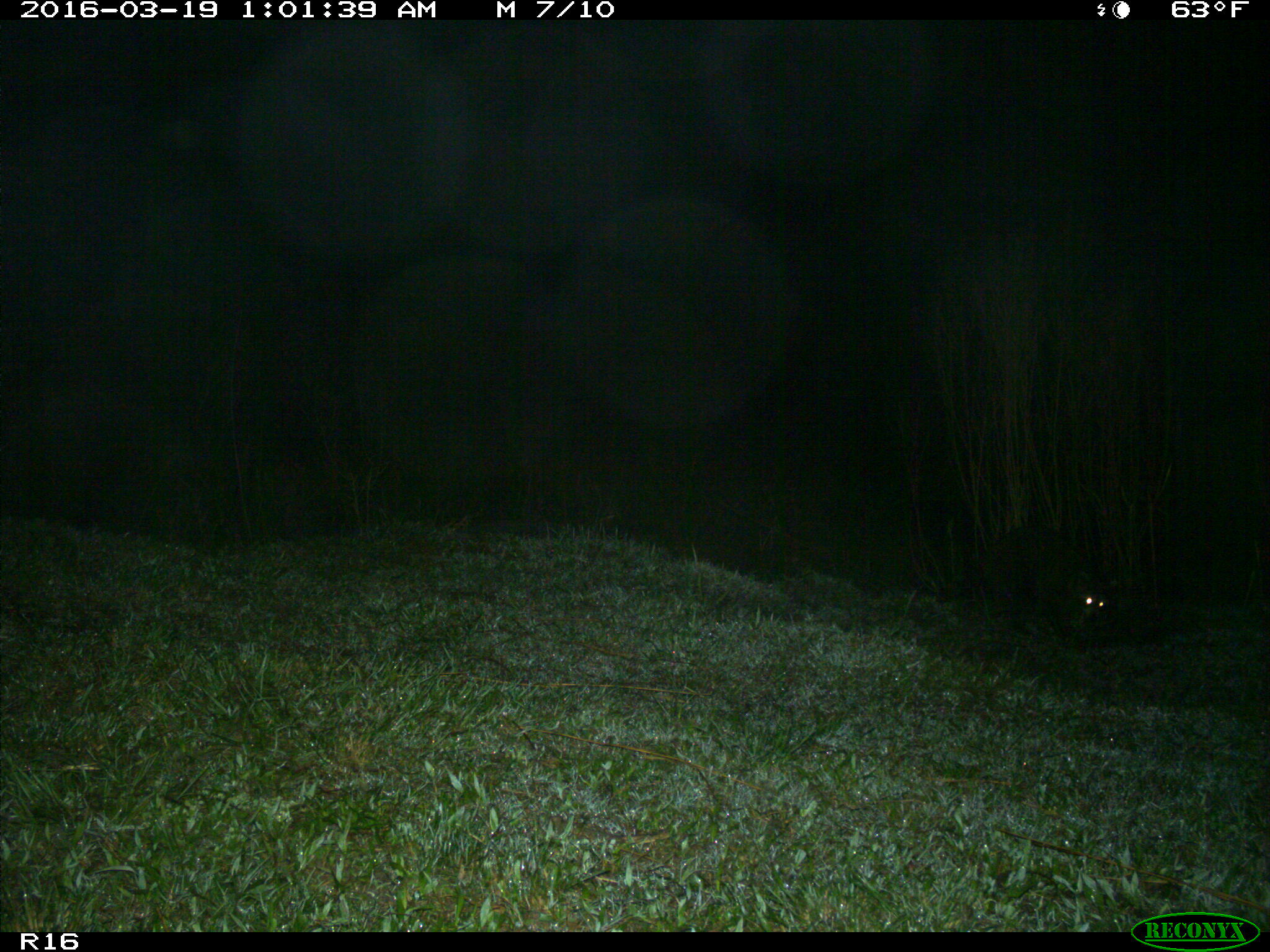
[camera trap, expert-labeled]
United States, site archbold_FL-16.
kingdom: Animalia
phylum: Chordata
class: Mammalia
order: Carnivora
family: Procyonidae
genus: Procyon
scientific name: Procyon lotor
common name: common raccoon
Procyon lotor (common raccoon).